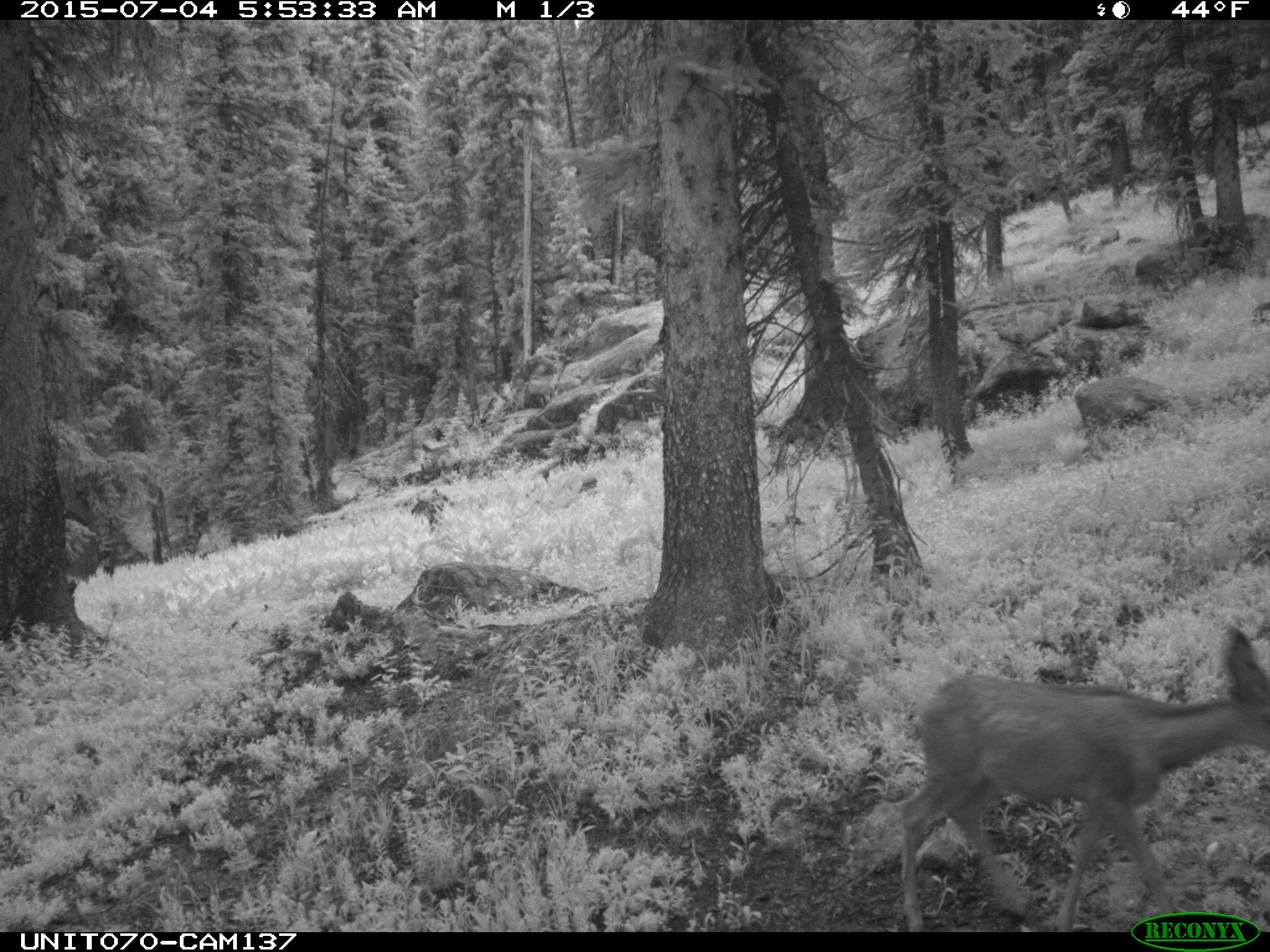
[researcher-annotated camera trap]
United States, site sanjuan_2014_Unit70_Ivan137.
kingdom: Animalia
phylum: Chordata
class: Mammalia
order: Artiodactyla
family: Cervidae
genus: Odocoileus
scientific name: Odocoileus hemionus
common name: mule deer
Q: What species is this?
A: Odocoileus hemionus (mule deer).